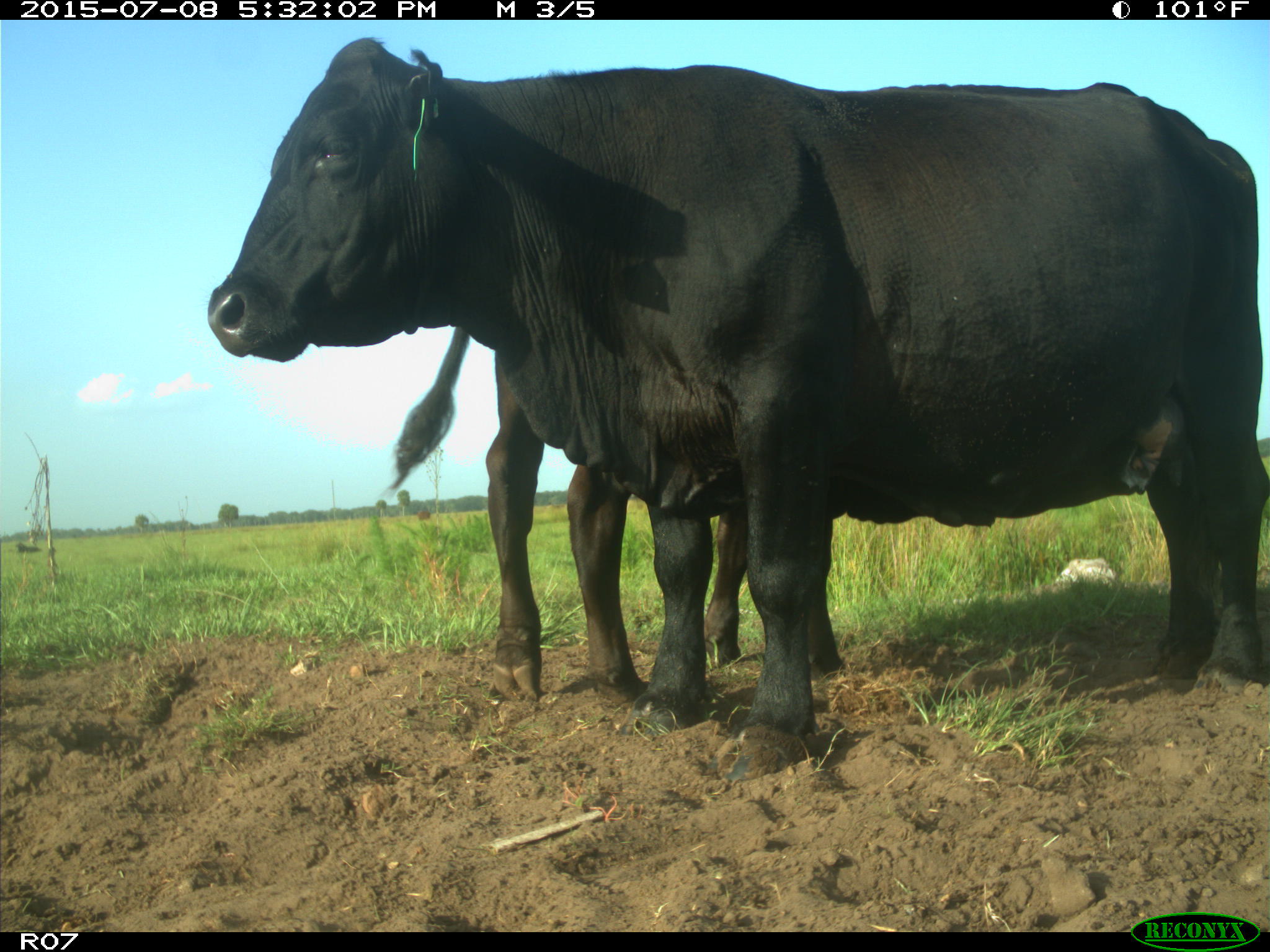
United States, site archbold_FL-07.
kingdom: Animalia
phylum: Chordata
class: Mammalia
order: Artiodactyla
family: Bovidae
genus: Bos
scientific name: Bos taurus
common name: domestic cow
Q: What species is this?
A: Bos taurus (domestic cow).